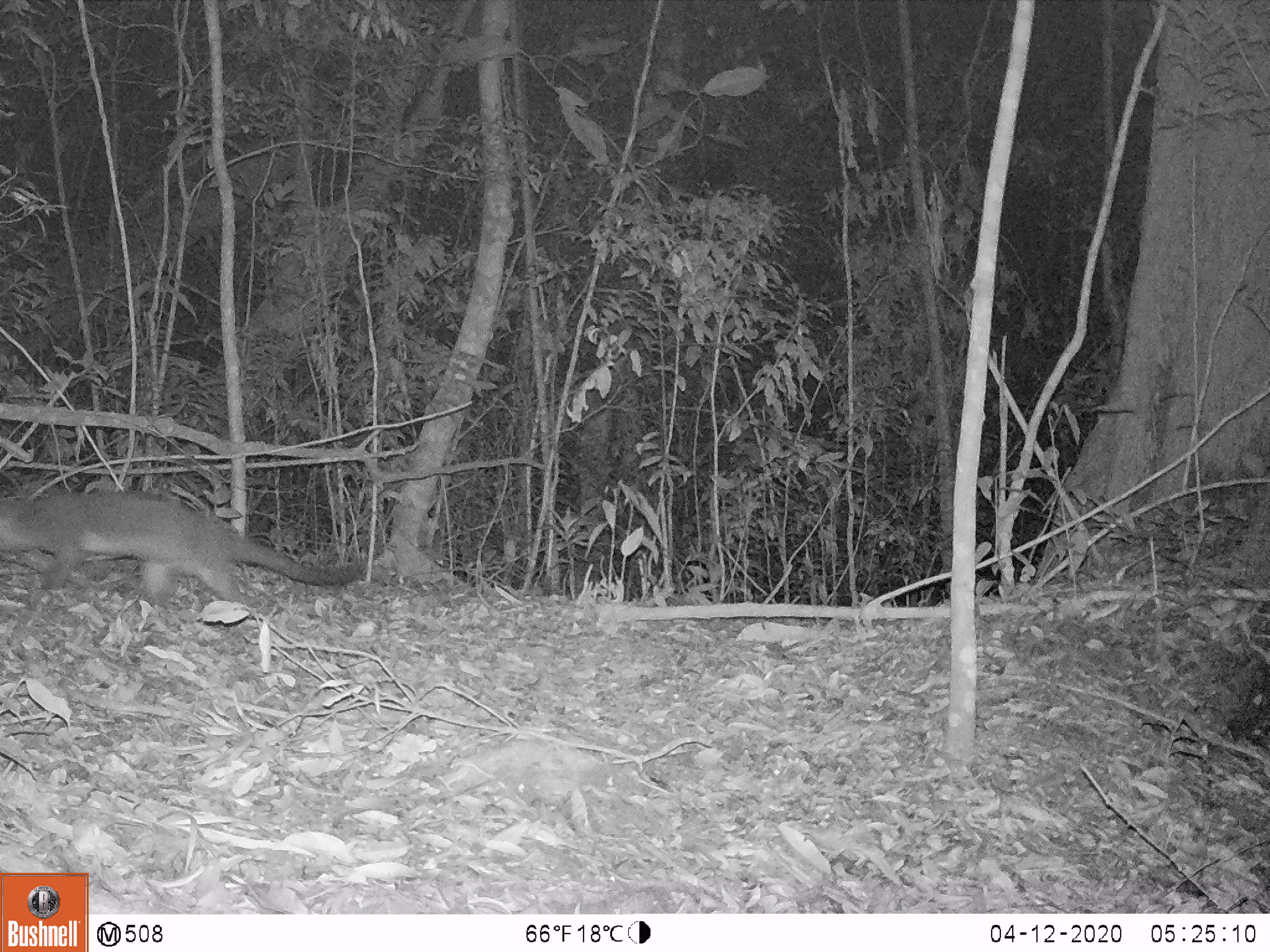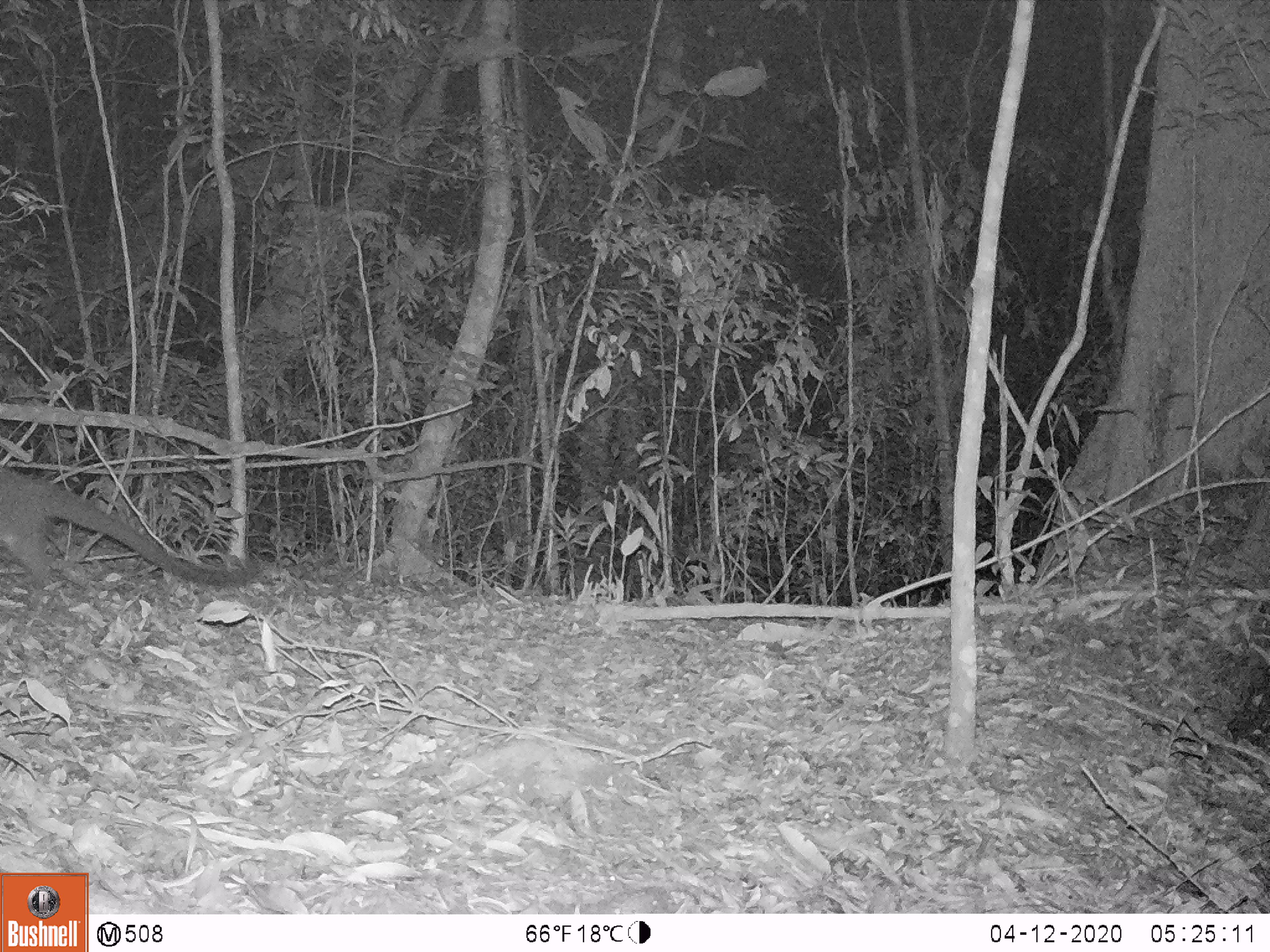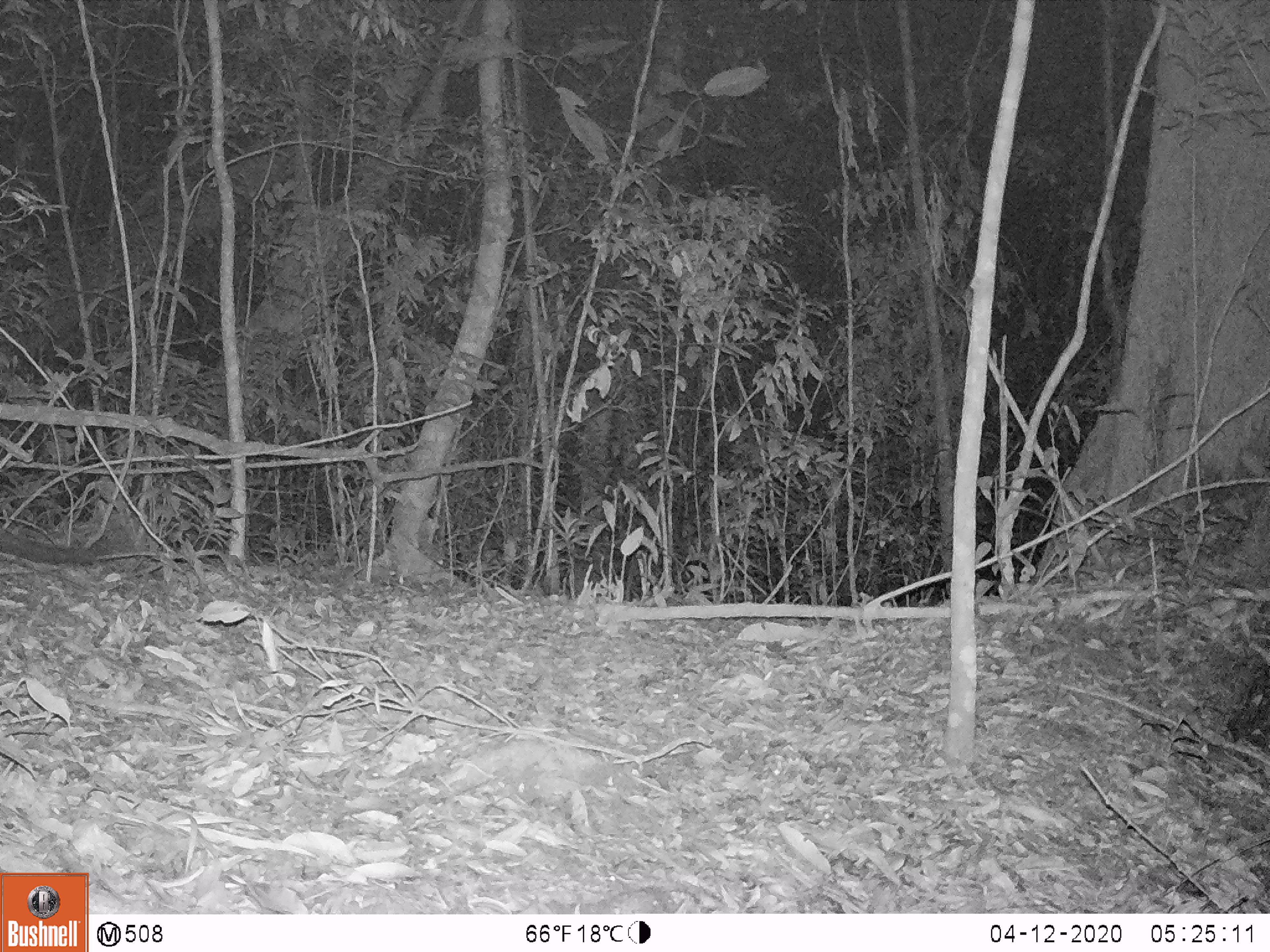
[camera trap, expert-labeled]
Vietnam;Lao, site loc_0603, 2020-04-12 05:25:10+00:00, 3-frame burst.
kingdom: Animalia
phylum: Chordata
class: Mammalia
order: Carnivora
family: Viverridae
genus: Paguma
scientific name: Paguma larvata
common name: masked palm civet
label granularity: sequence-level